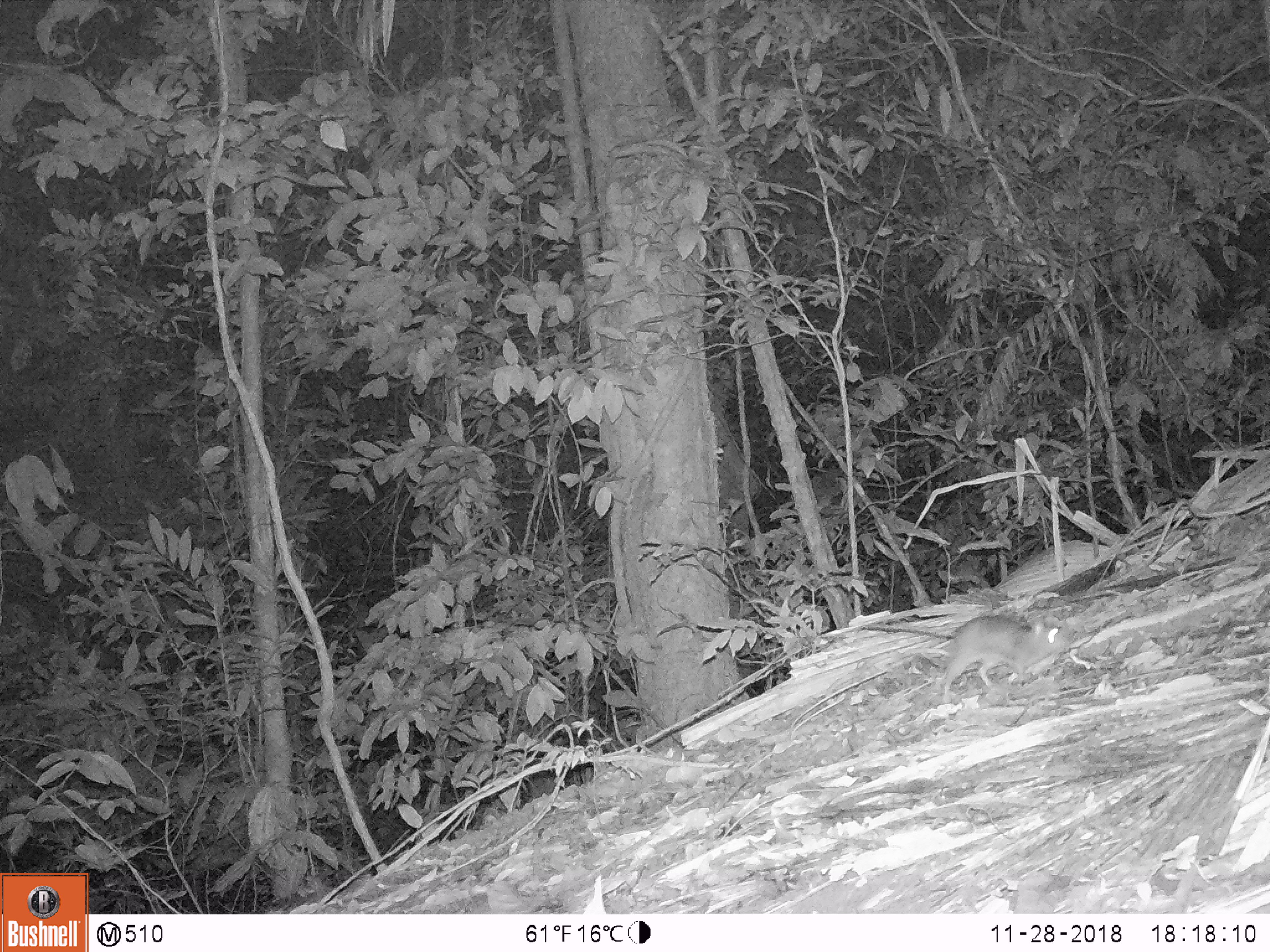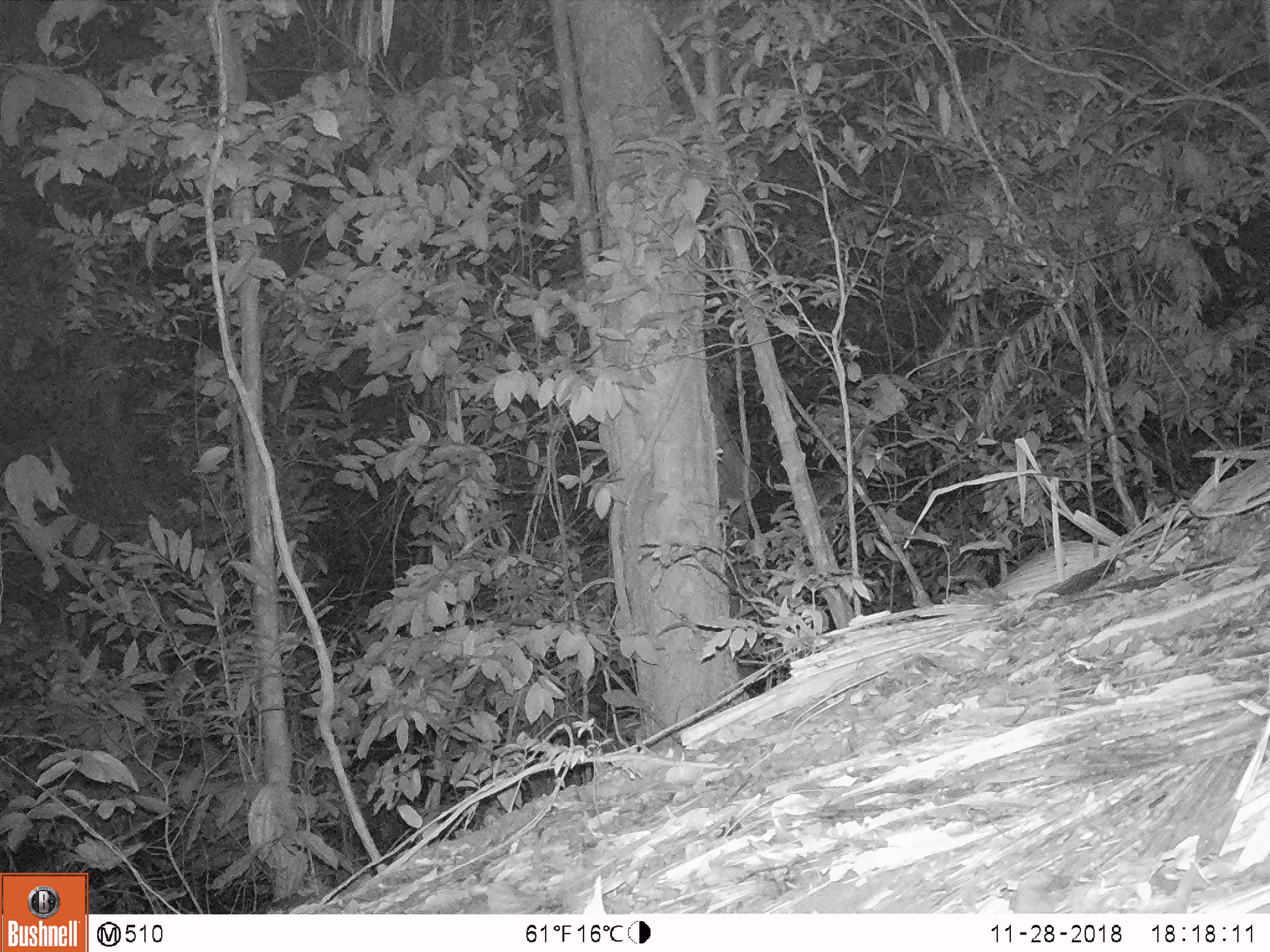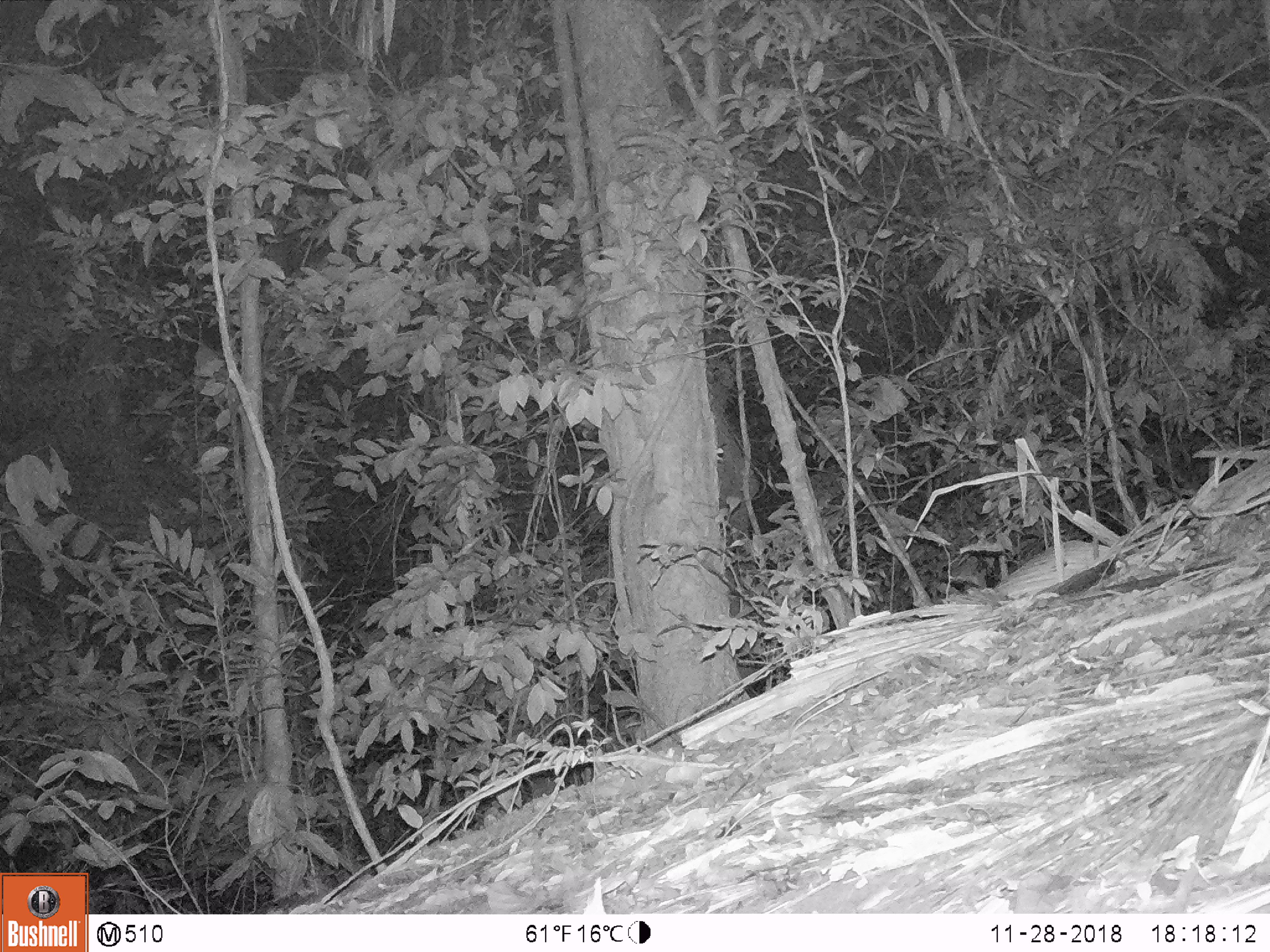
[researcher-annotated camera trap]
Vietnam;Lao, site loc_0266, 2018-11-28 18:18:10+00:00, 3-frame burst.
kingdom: Animalia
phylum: Chordata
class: Mammalia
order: Rodentia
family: Muridae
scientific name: Muridae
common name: old-world mice and rats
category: unidentified murid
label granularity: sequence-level